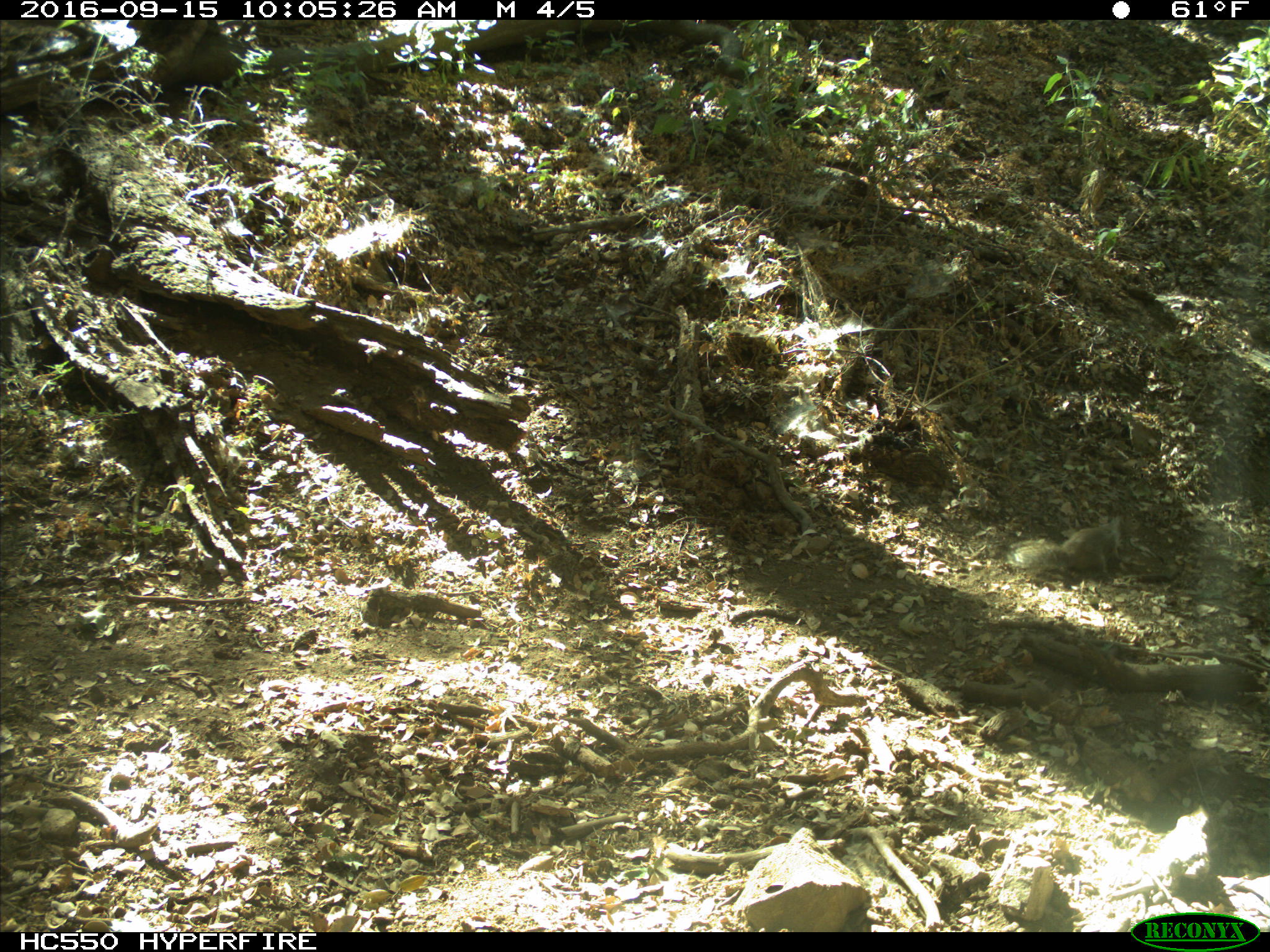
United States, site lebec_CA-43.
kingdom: Animalia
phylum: Chordata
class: Mammalia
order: Rodentia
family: Sciuridae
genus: Otospermophilus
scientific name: Otospermophilus beecheyi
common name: california ground squirrel